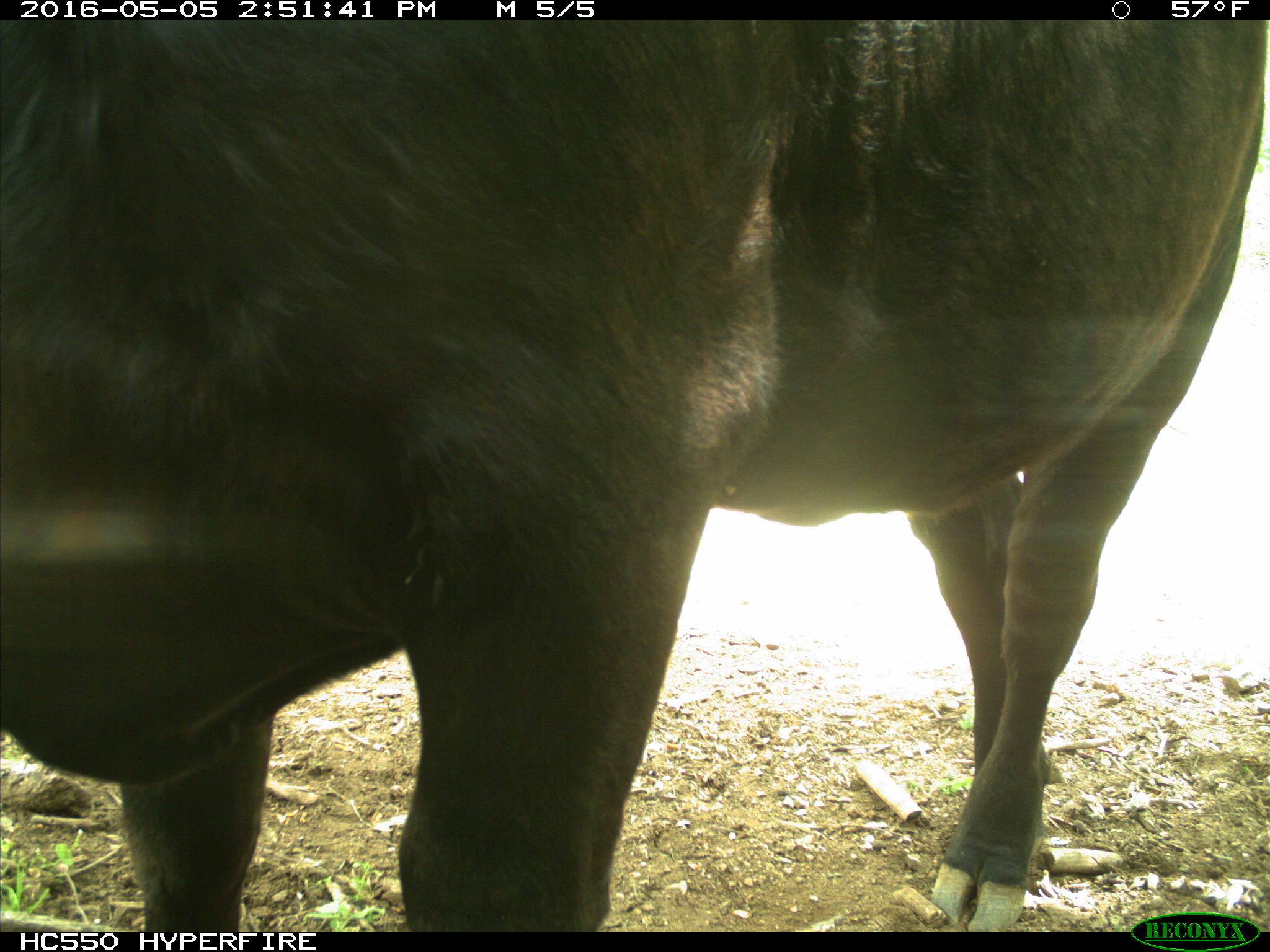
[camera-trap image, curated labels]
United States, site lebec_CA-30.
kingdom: Animalia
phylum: Chordata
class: Mammalia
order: Artiodactyla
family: Bovidae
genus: Bos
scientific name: Bos taurus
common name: domestic cow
Bos taurus (domestic cow).